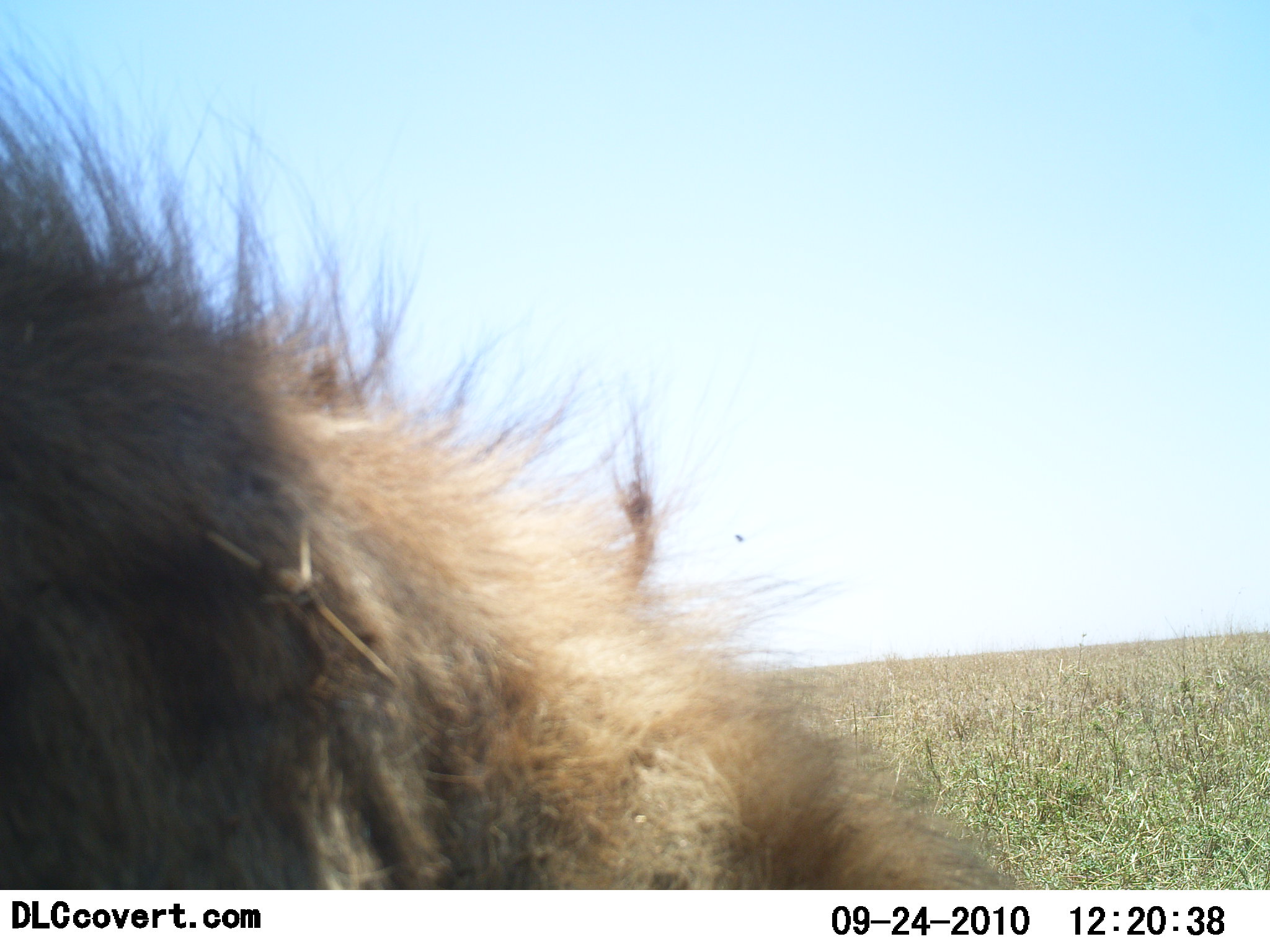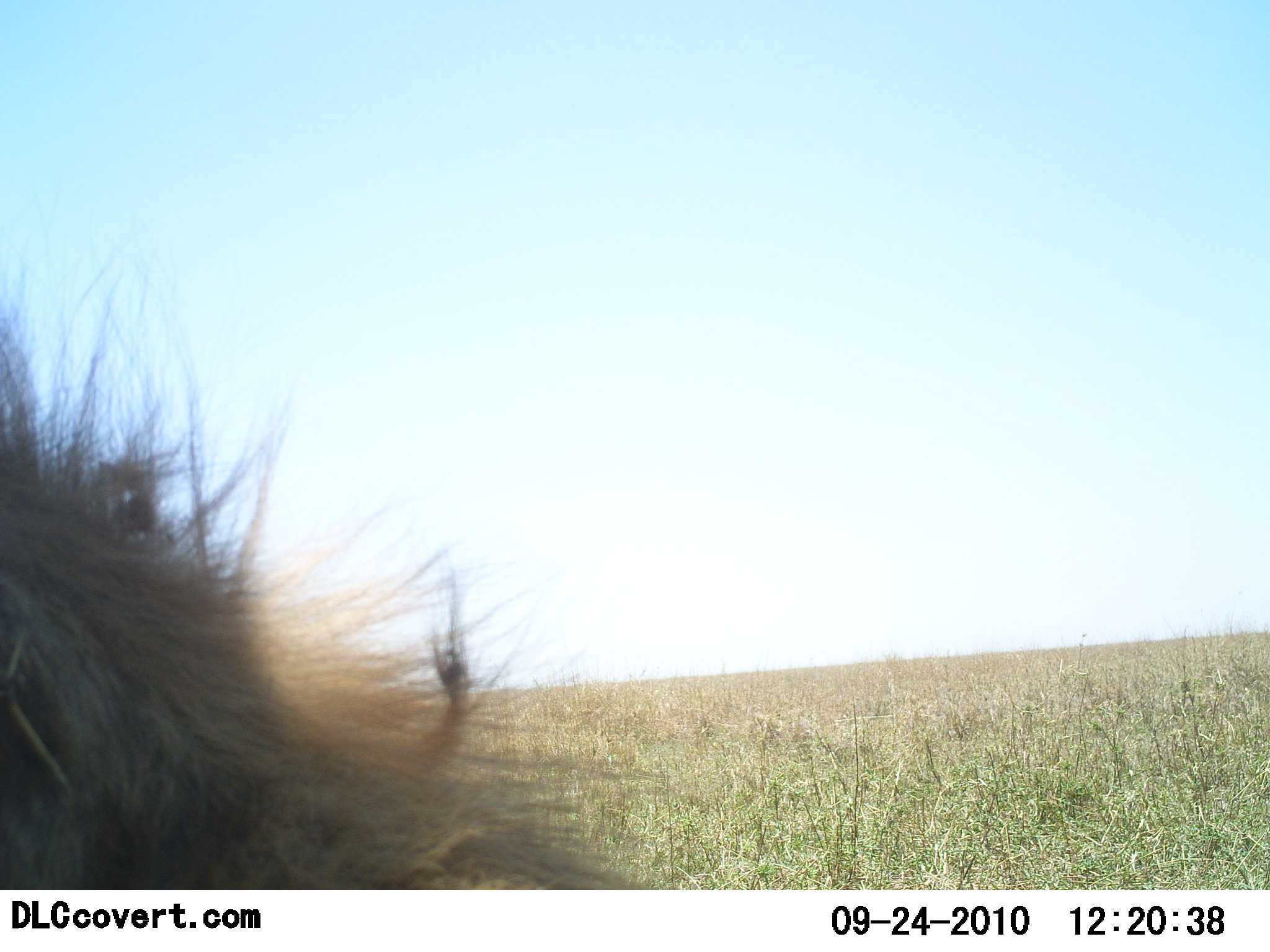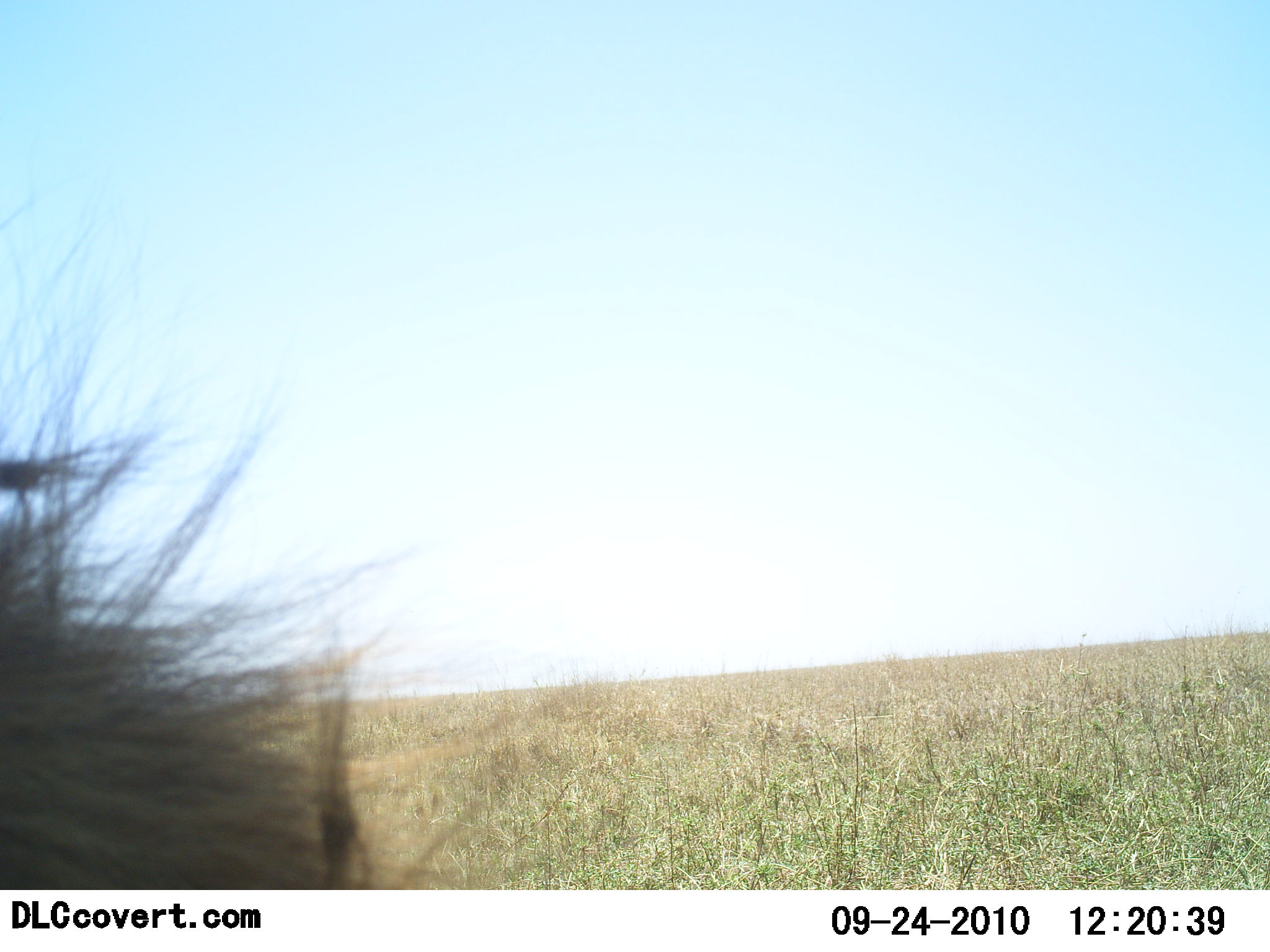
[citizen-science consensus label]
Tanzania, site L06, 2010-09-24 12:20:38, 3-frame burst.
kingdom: Animalia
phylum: Chordata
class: Mammalia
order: Carnivora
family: Felidae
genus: Panthera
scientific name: Panthera leo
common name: lion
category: lionmale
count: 1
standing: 17%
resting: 67%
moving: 17%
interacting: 0%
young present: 0%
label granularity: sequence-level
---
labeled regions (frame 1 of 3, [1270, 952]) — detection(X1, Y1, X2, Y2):
animal: detection(0, 7, 1018, 889)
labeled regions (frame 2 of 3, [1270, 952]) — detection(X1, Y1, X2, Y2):
animal: detection(0, 173, 669, 889)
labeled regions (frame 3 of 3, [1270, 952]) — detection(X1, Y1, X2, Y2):
animal: detection(0, 131, 534, 889)